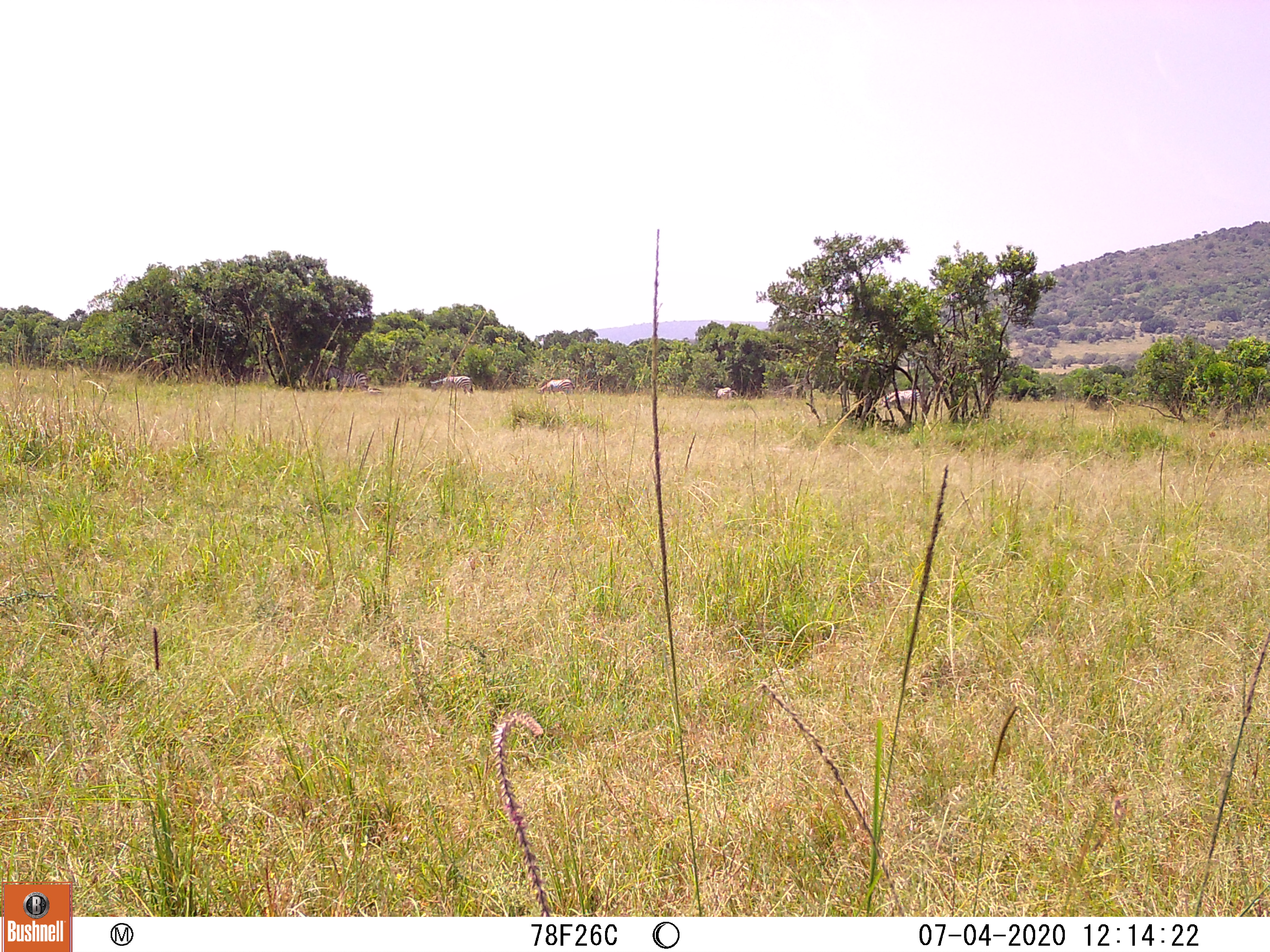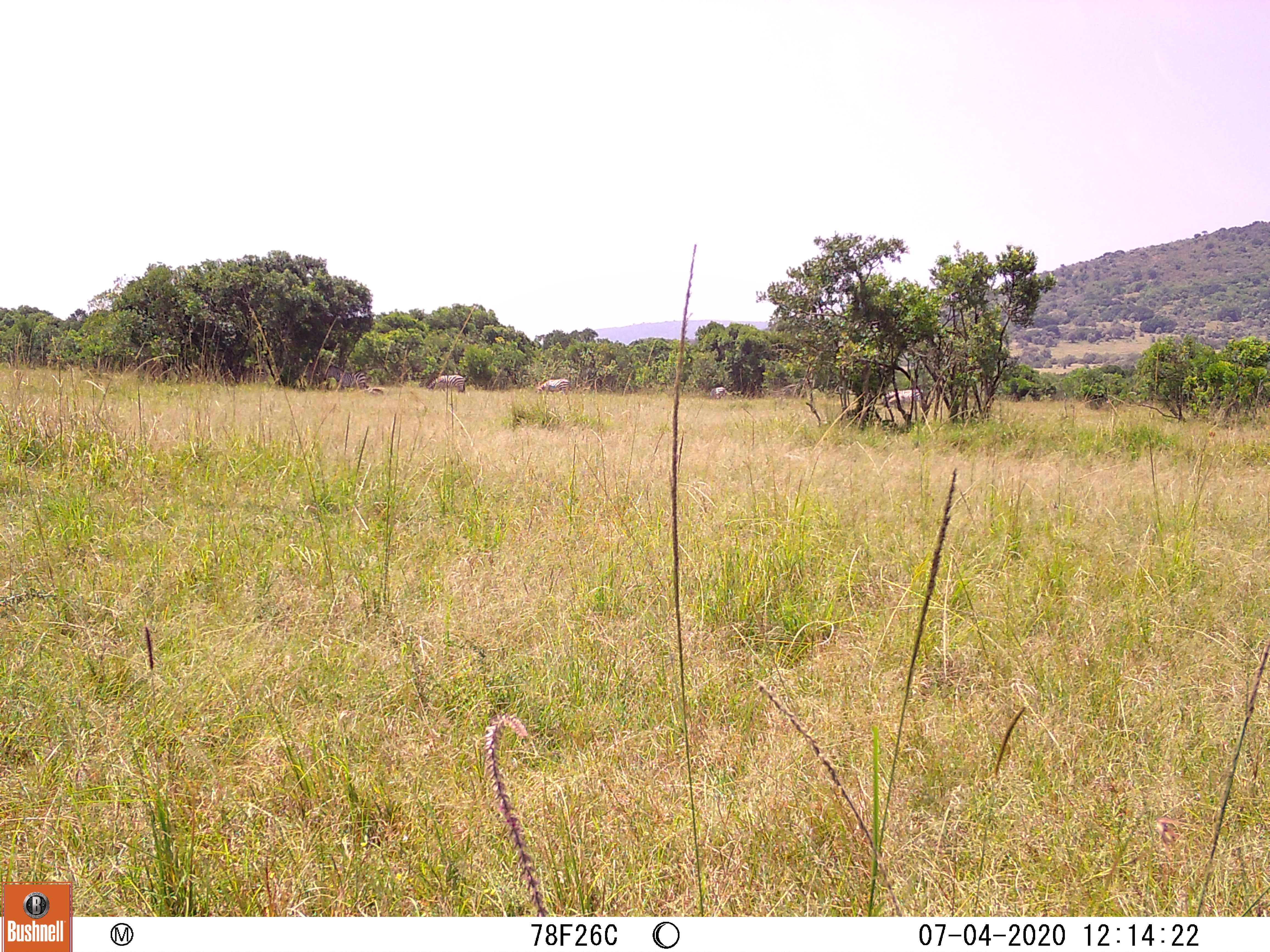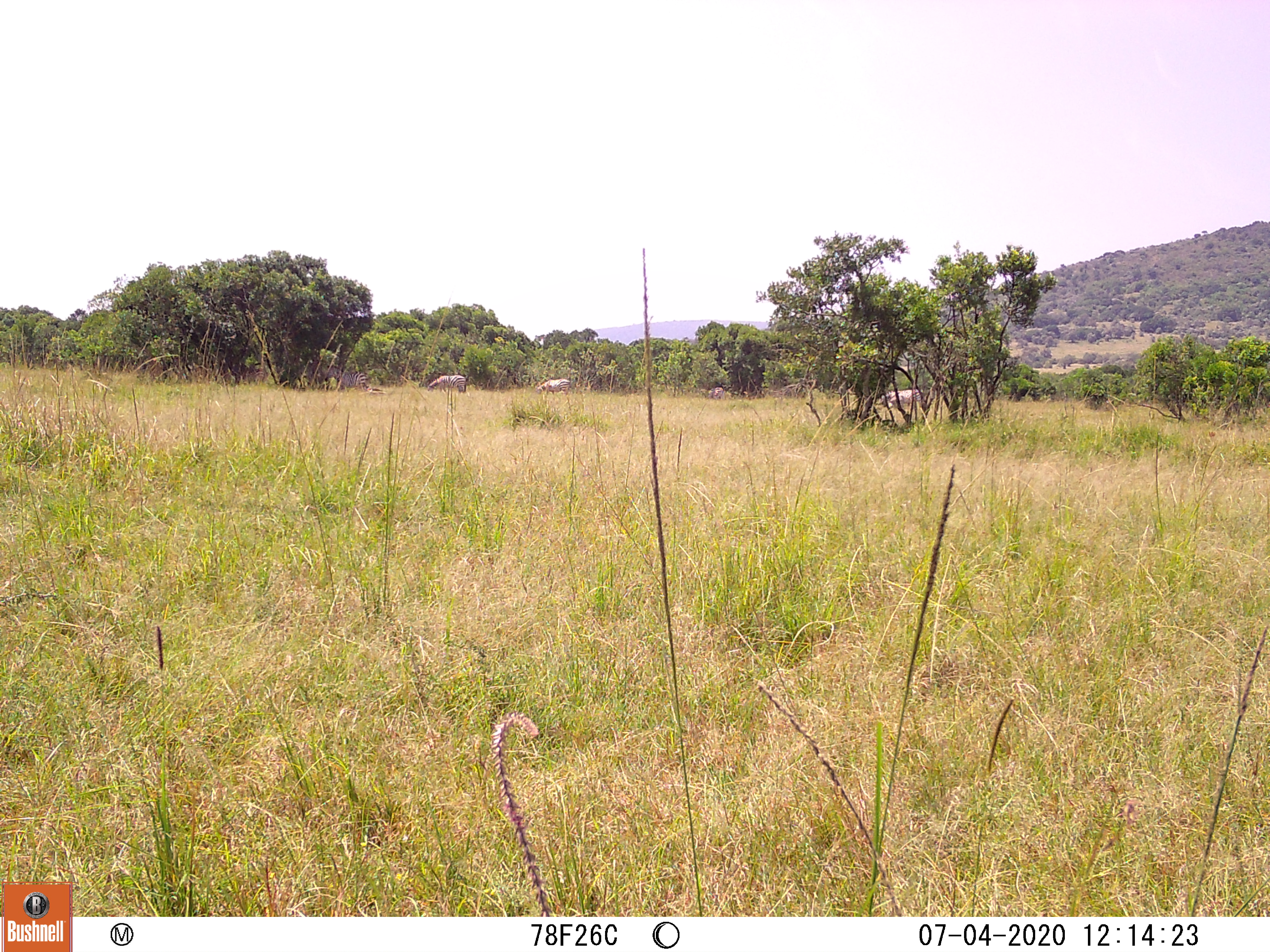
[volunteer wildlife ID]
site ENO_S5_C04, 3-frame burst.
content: unidentified animal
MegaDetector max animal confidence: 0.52